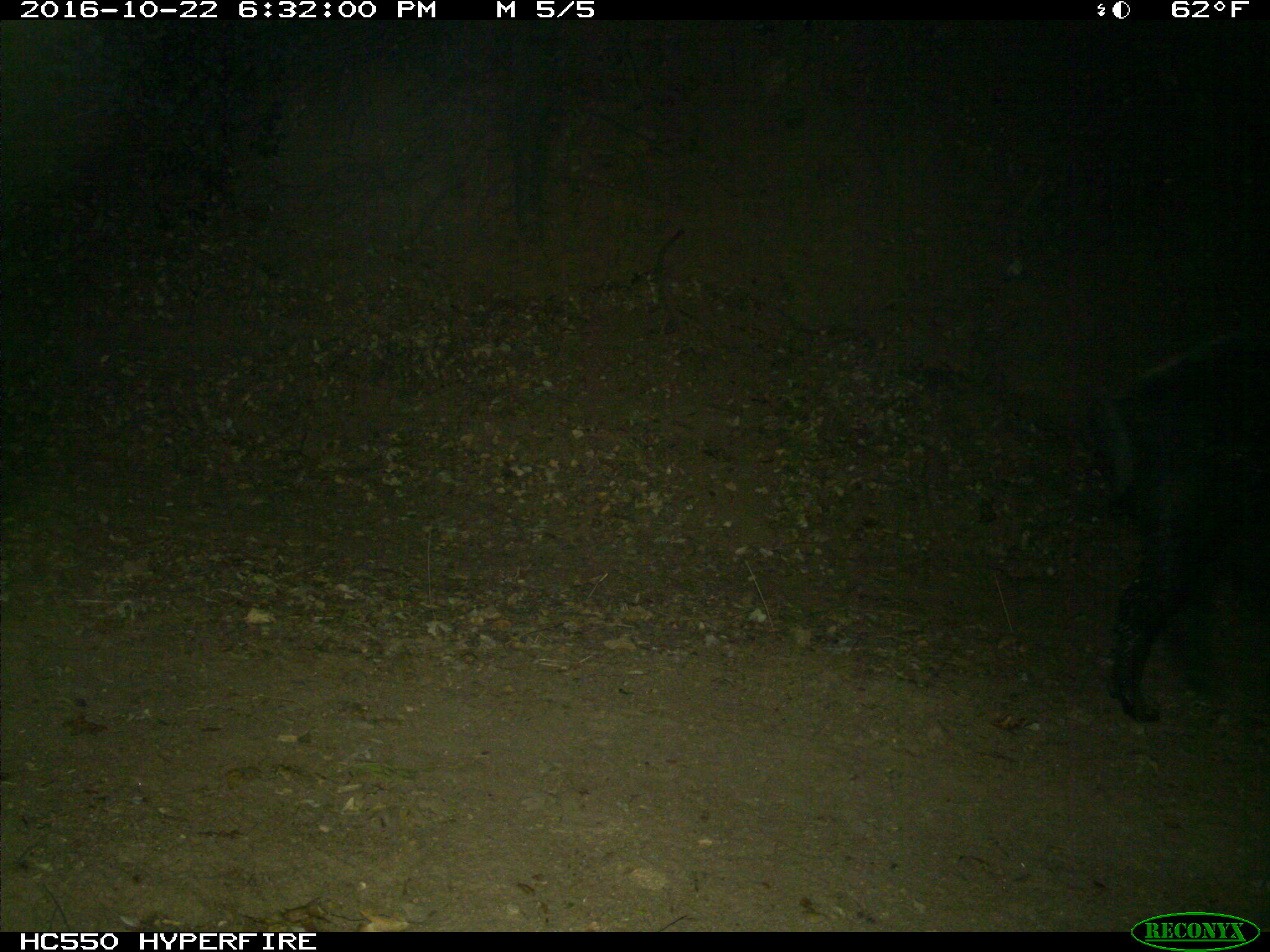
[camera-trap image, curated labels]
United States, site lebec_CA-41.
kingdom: Animalia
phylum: Chordata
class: Mammalia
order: Artiodactyla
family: Suidae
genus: Sus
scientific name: Sus scrofa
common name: wild boar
Sus scrofa (wild boar).